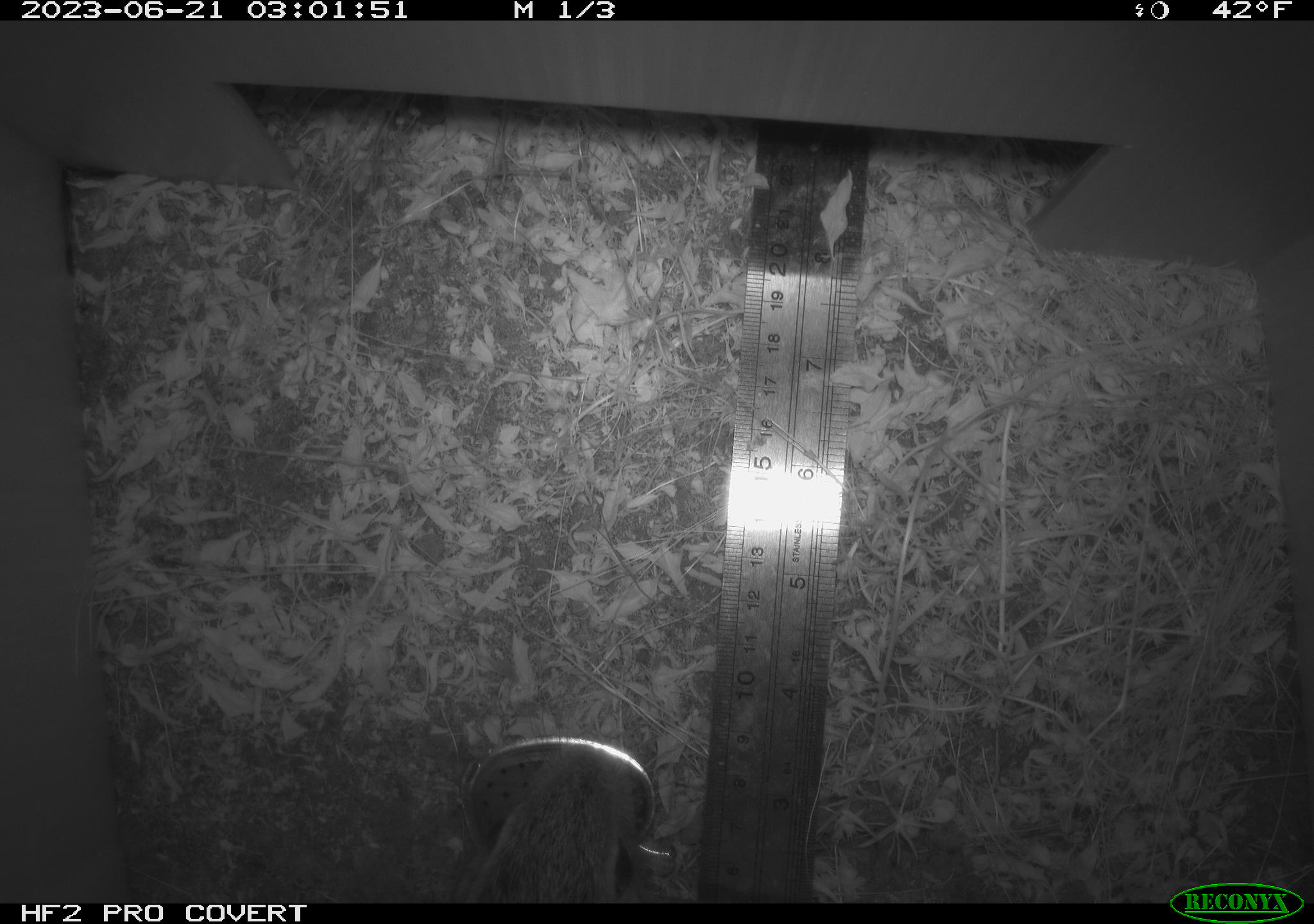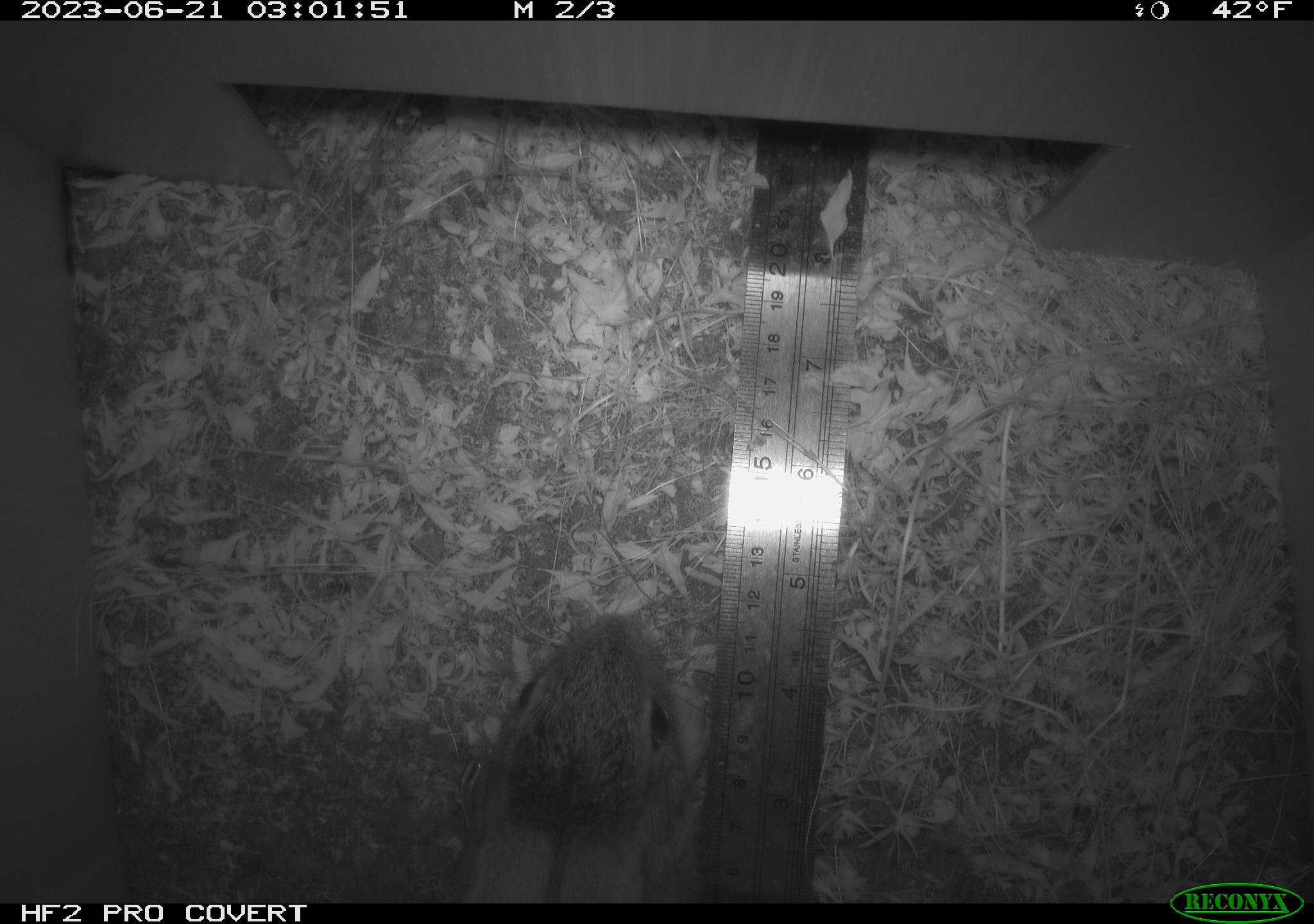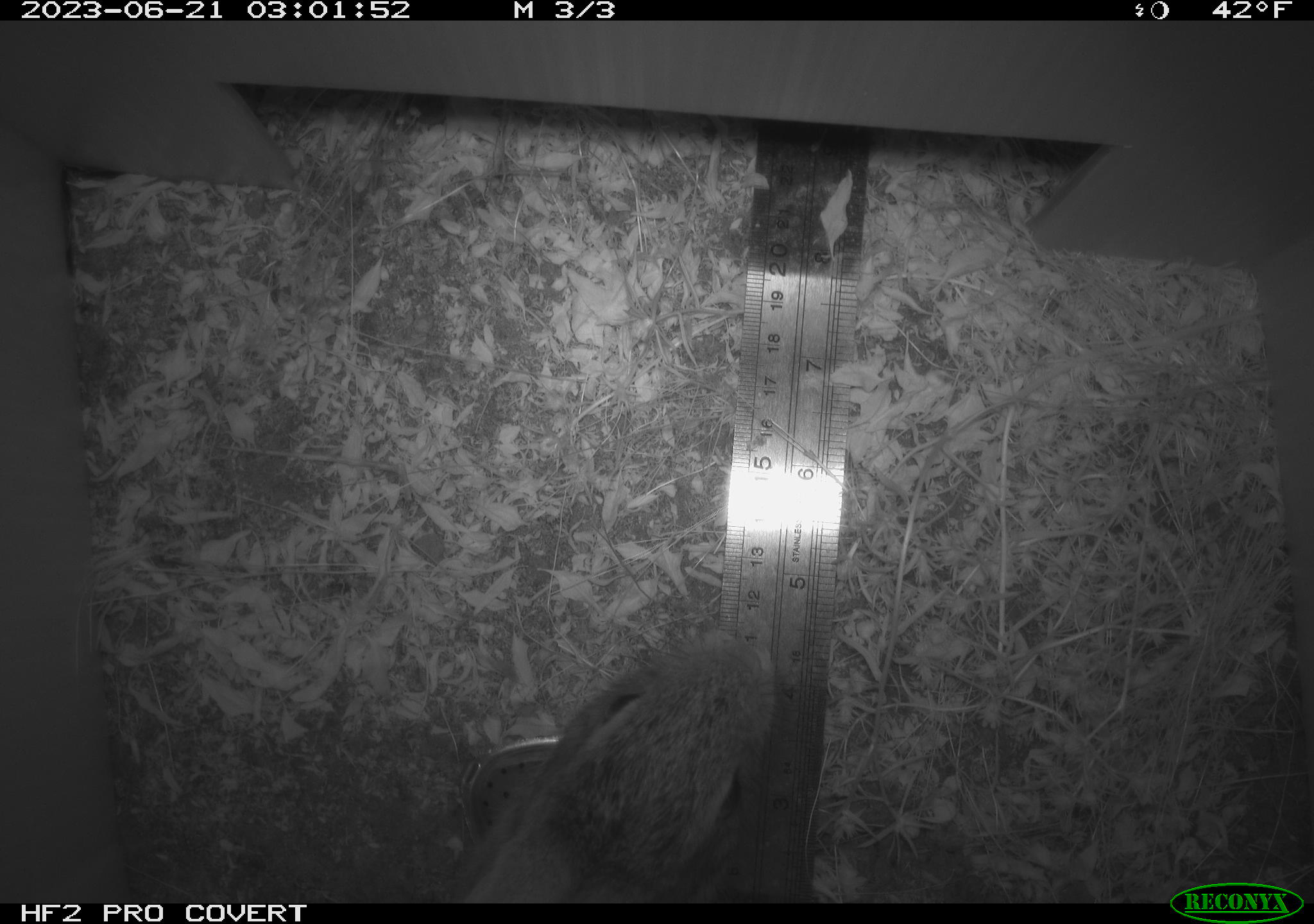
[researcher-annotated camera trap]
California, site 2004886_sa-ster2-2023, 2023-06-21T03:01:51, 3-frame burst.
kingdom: Animalia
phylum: Chordata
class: Mammalia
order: Lagomorpha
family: Leporidae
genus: Sylvilagus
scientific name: Sylvilagus bachmani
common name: brush rabbit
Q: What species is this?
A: Brush rabbit (Sylvilagus bachmani).